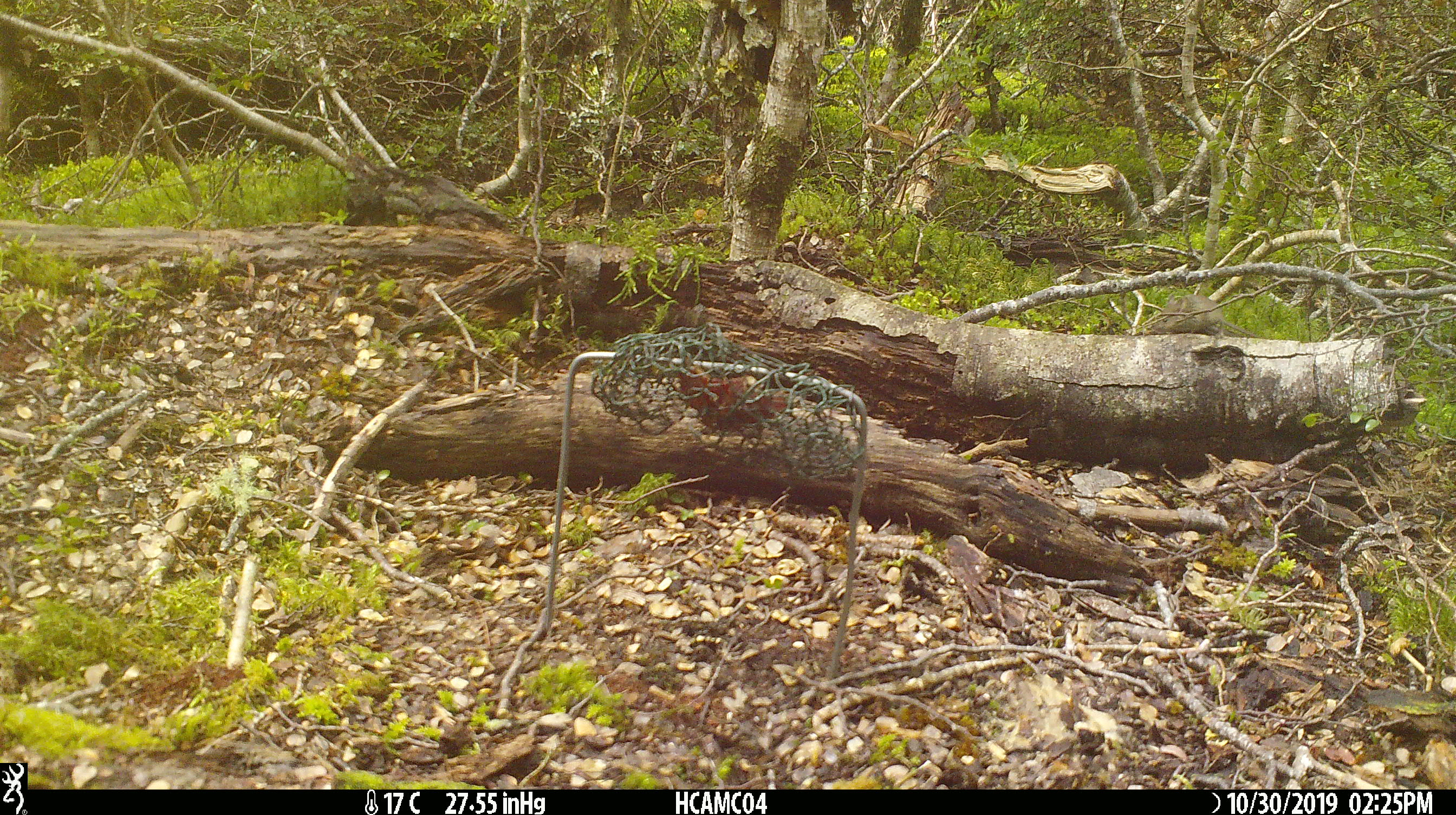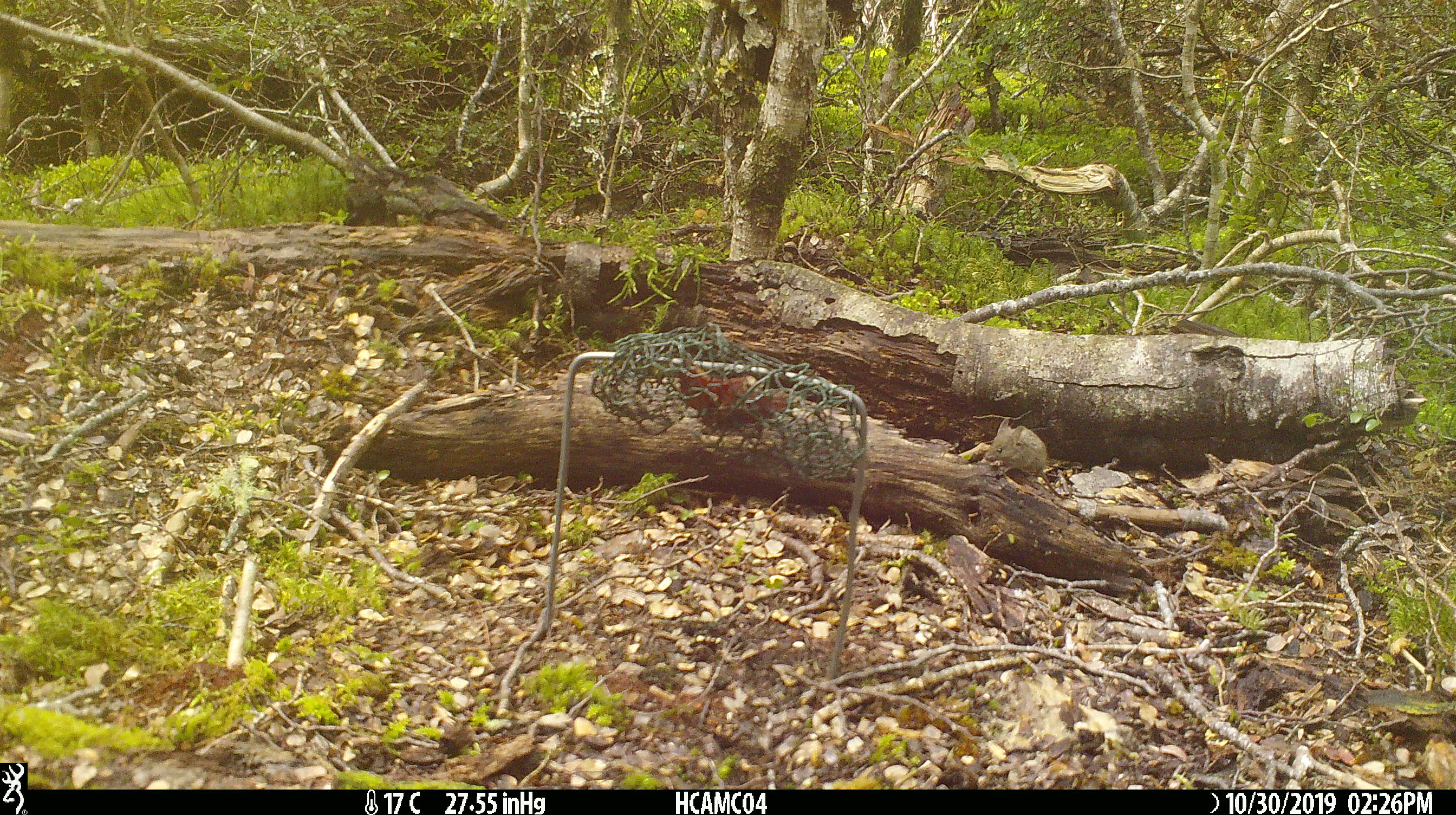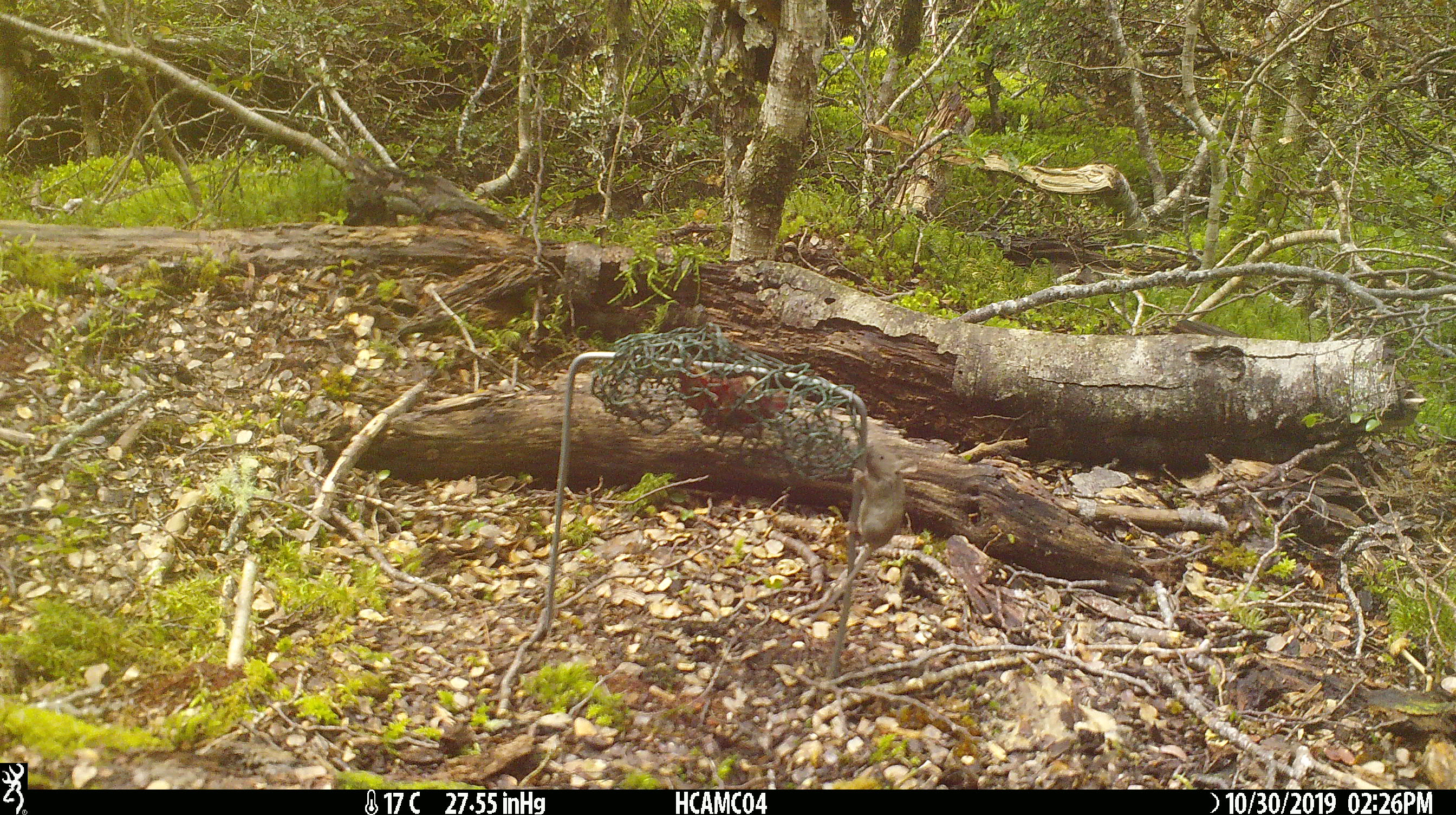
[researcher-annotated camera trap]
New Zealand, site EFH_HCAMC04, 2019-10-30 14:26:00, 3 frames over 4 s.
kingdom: Animalia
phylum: Chordata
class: Mammalia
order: Rodentia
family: Muridae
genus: Mus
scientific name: Mus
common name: mouse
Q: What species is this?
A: Mouse (Mus).